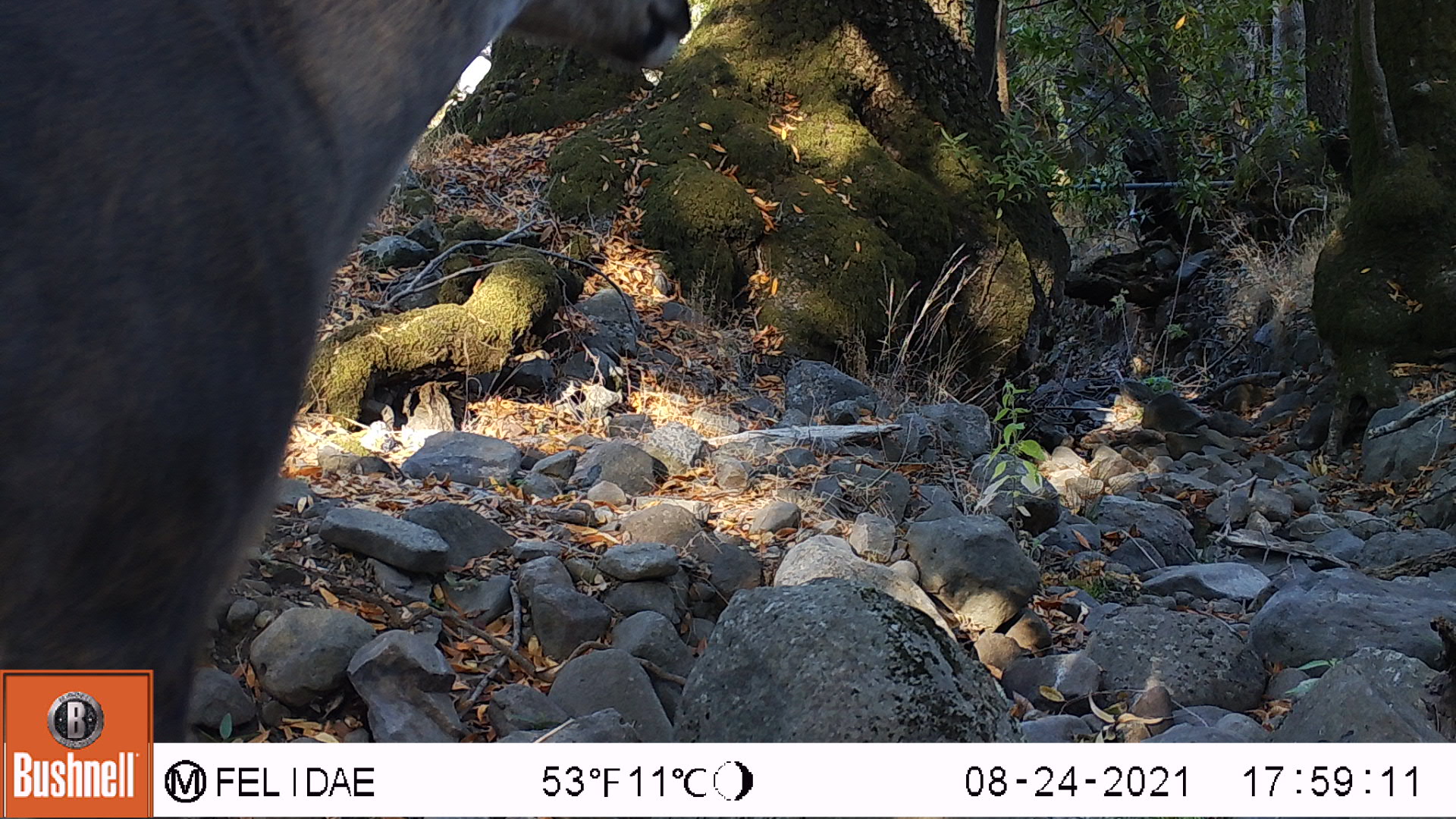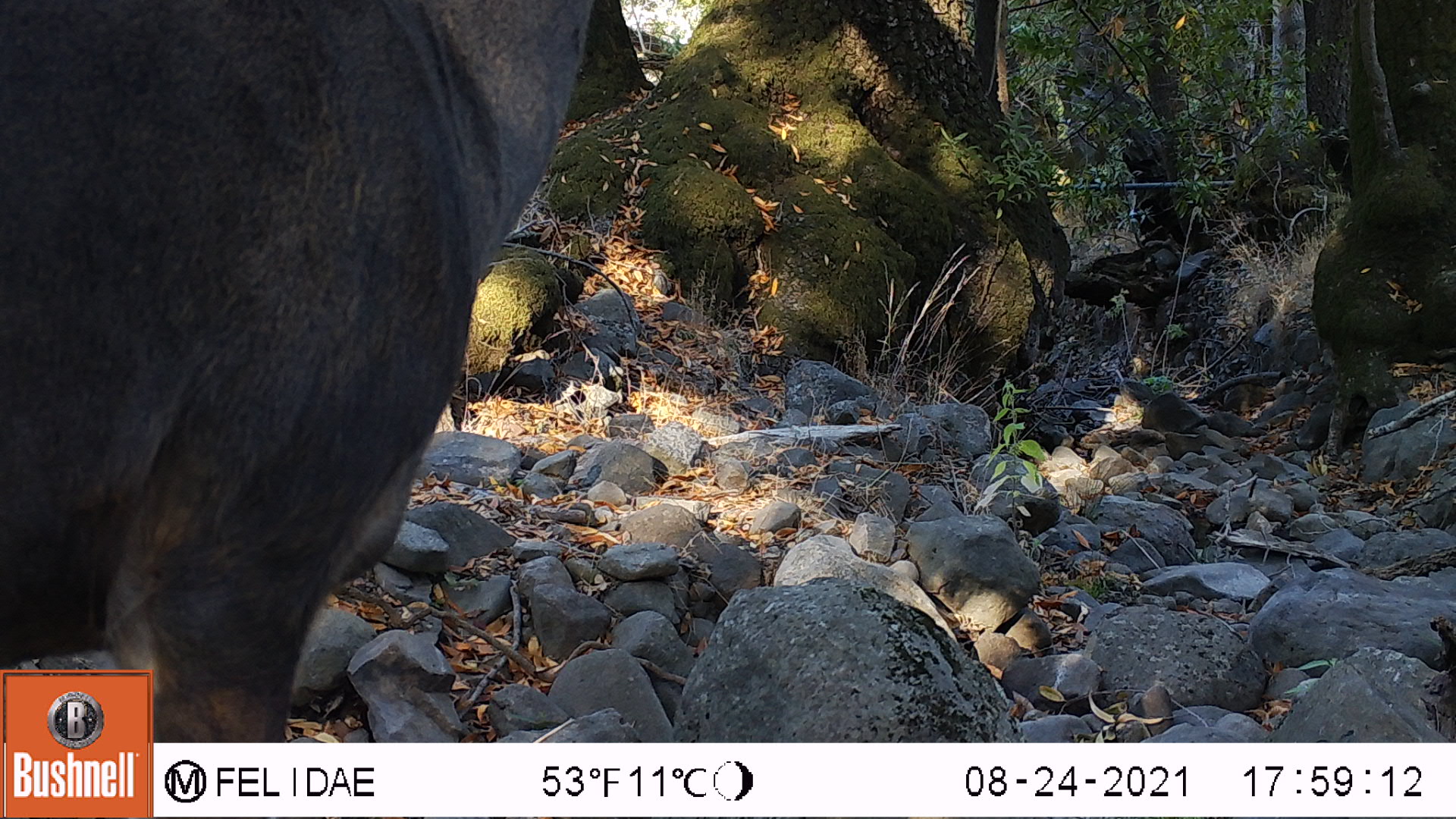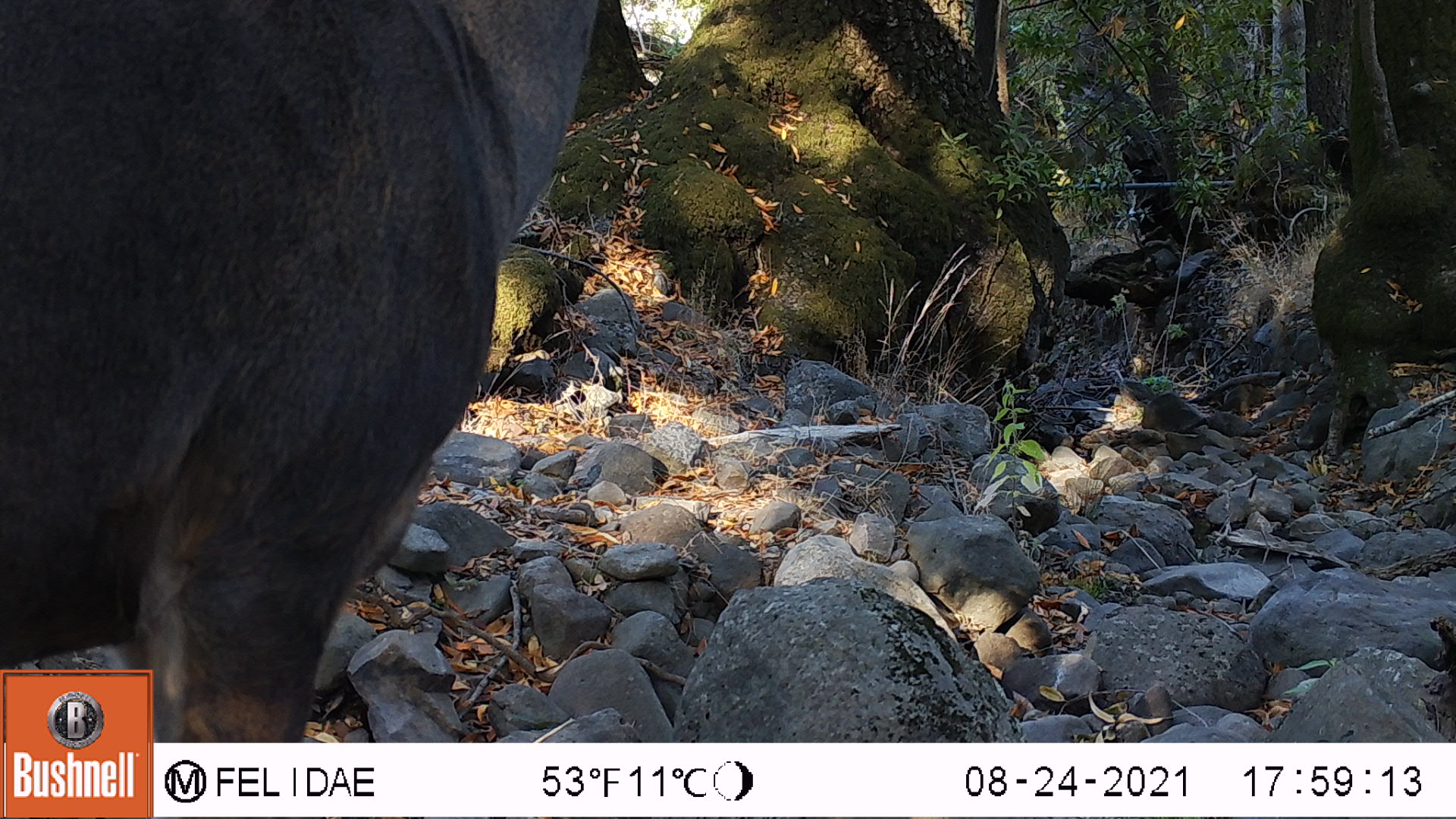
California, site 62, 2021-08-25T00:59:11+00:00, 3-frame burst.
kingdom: Animalia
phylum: Chordata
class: Mammalia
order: Artiodactyla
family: Cervidae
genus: Odocoileus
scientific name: Odocoileus hemionus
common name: mule deer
Mule deer (Odocoileus hemionus).